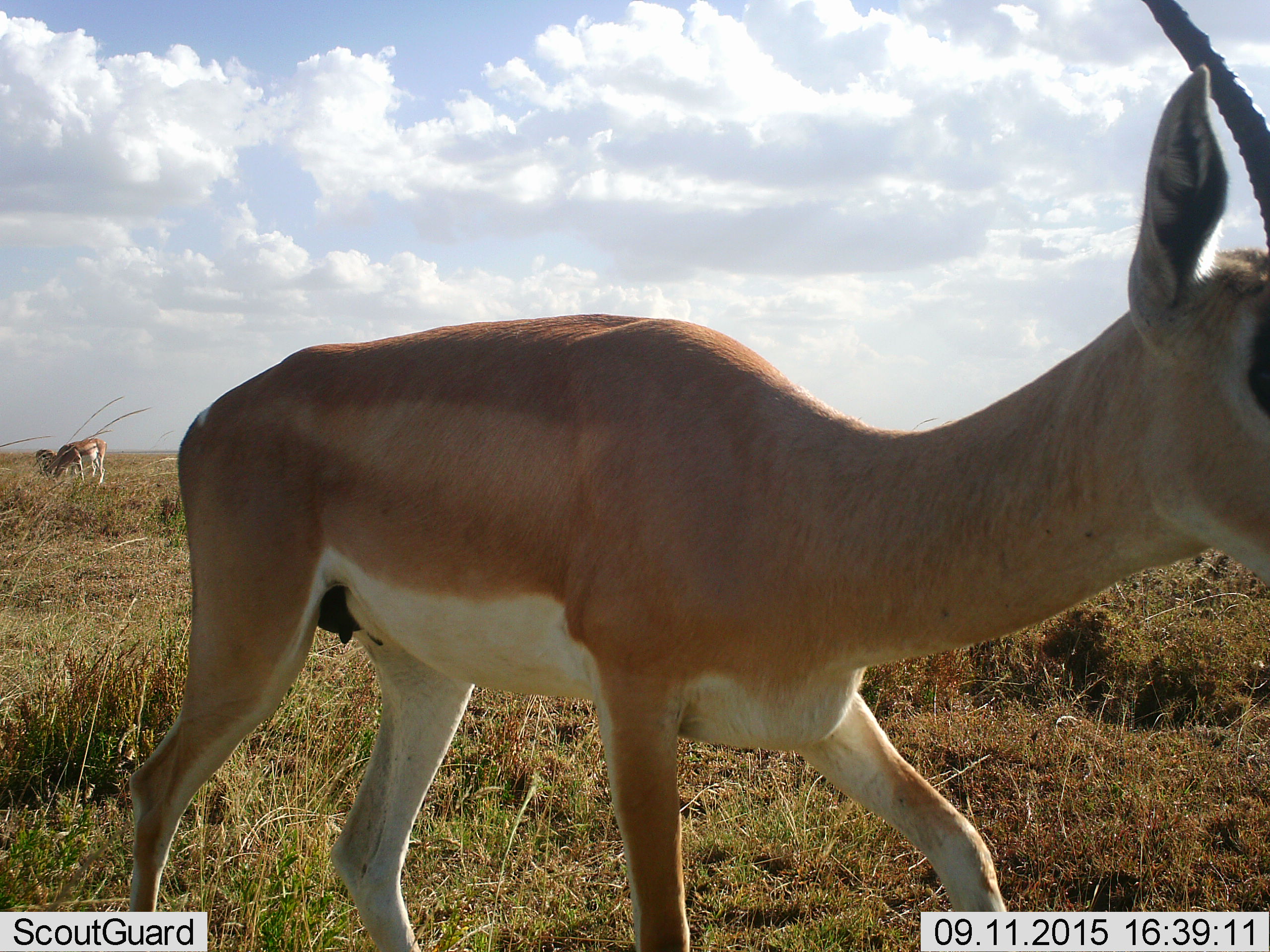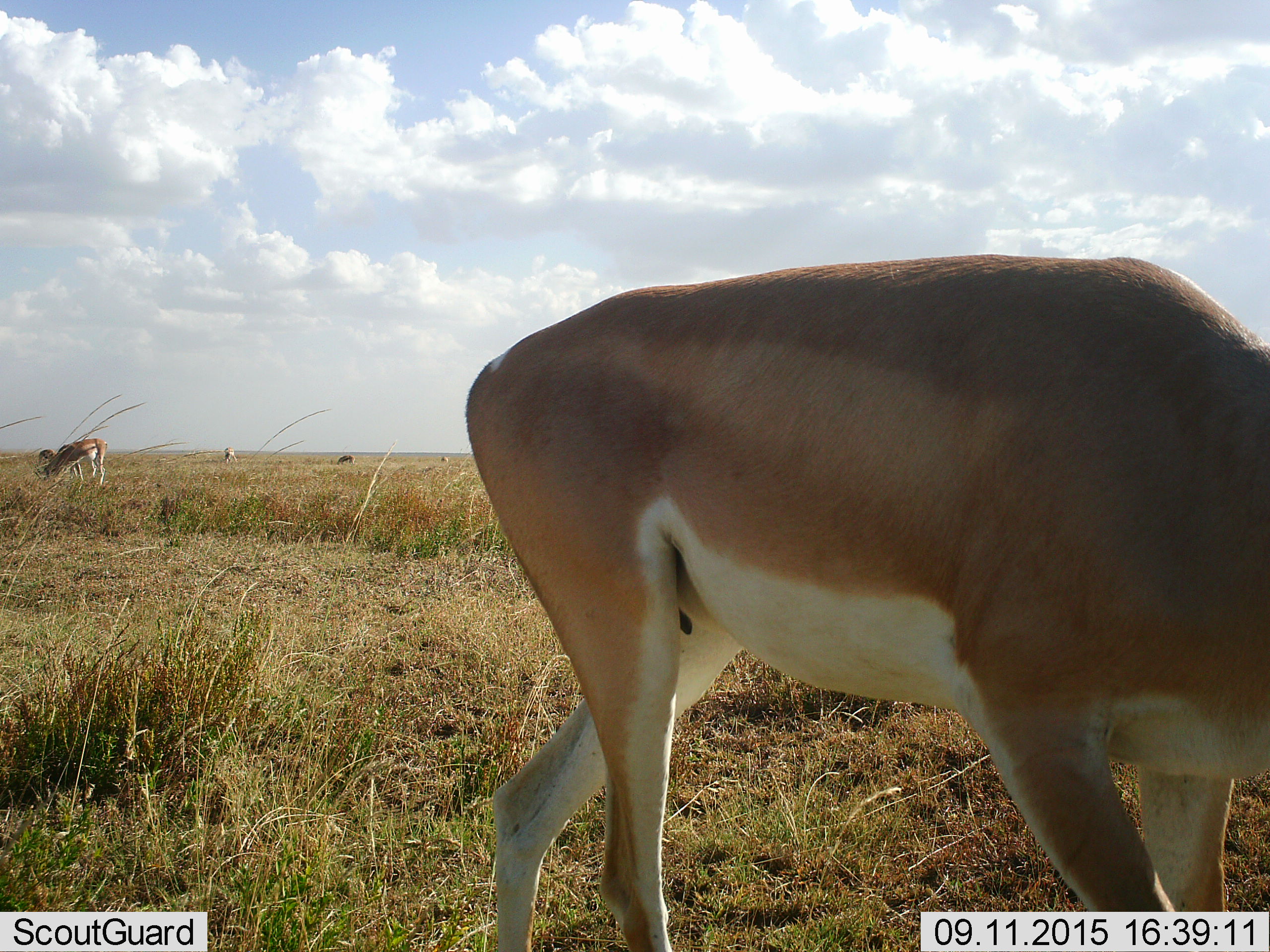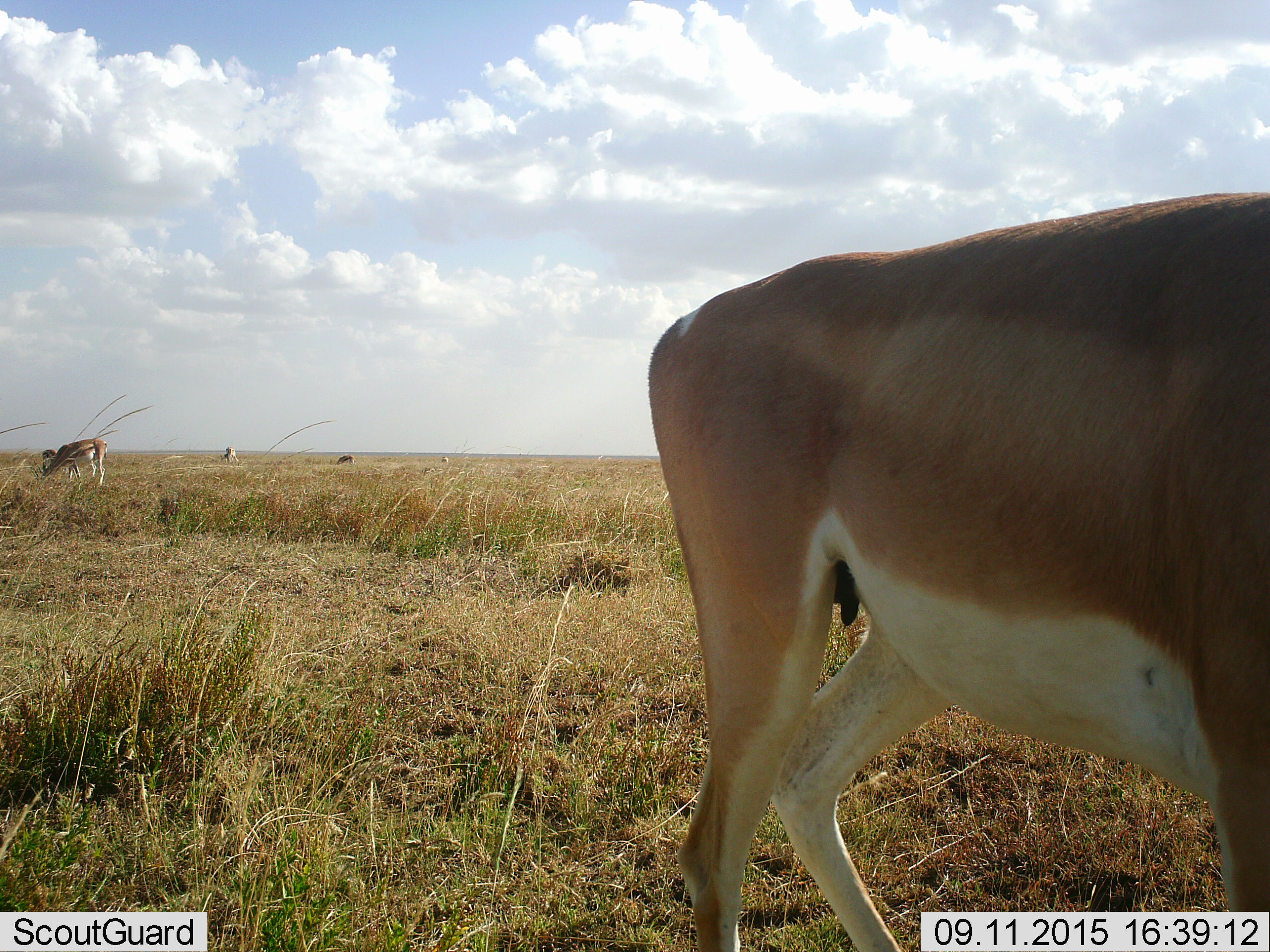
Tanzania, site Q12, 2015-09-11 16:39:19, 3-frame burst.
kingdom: Animalia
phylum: Chordata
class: Mammalia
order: Artiodactyla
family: Bovidae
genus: Nanger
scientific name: Nanger granti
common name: grant's gazelle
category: gazellegrants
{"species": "gazellegrants (grant's gazelle) (Nanger granti)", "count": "3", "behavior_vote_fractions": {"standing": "56%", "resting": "0%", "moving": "78%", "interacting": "0%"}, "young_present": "0%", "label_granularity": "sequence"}